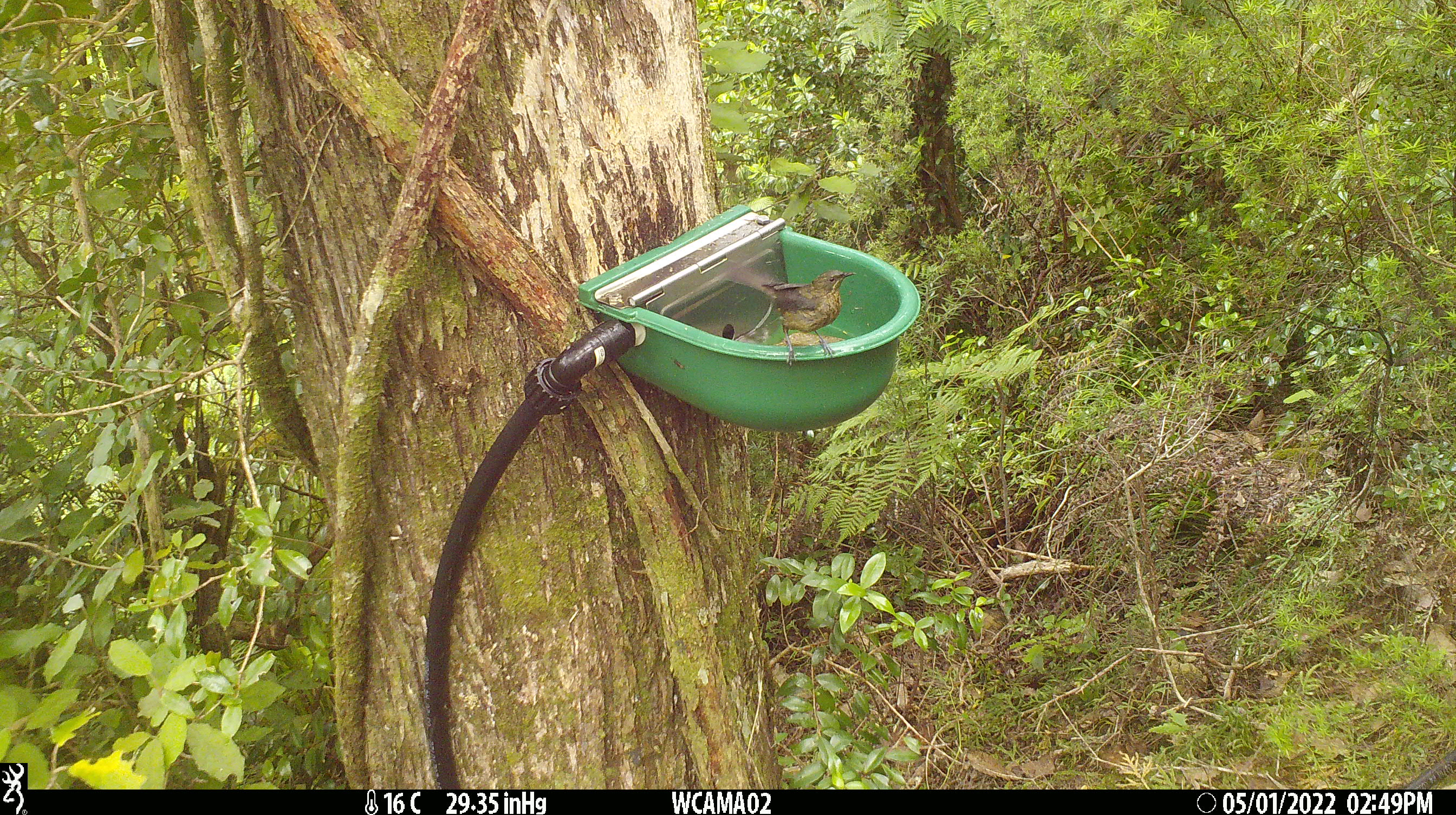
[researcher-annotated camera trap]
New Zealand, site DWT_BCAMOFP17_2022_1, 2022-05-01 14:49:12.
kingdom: Animalia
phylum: Chordata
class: Aves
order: Passeriformes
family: Meliphagidae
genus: Anthornis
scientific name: Anthornis melanura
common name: new zealand bellbird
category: bellbird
Bellbird (new zealand bellbird) (Anthornis melanura).